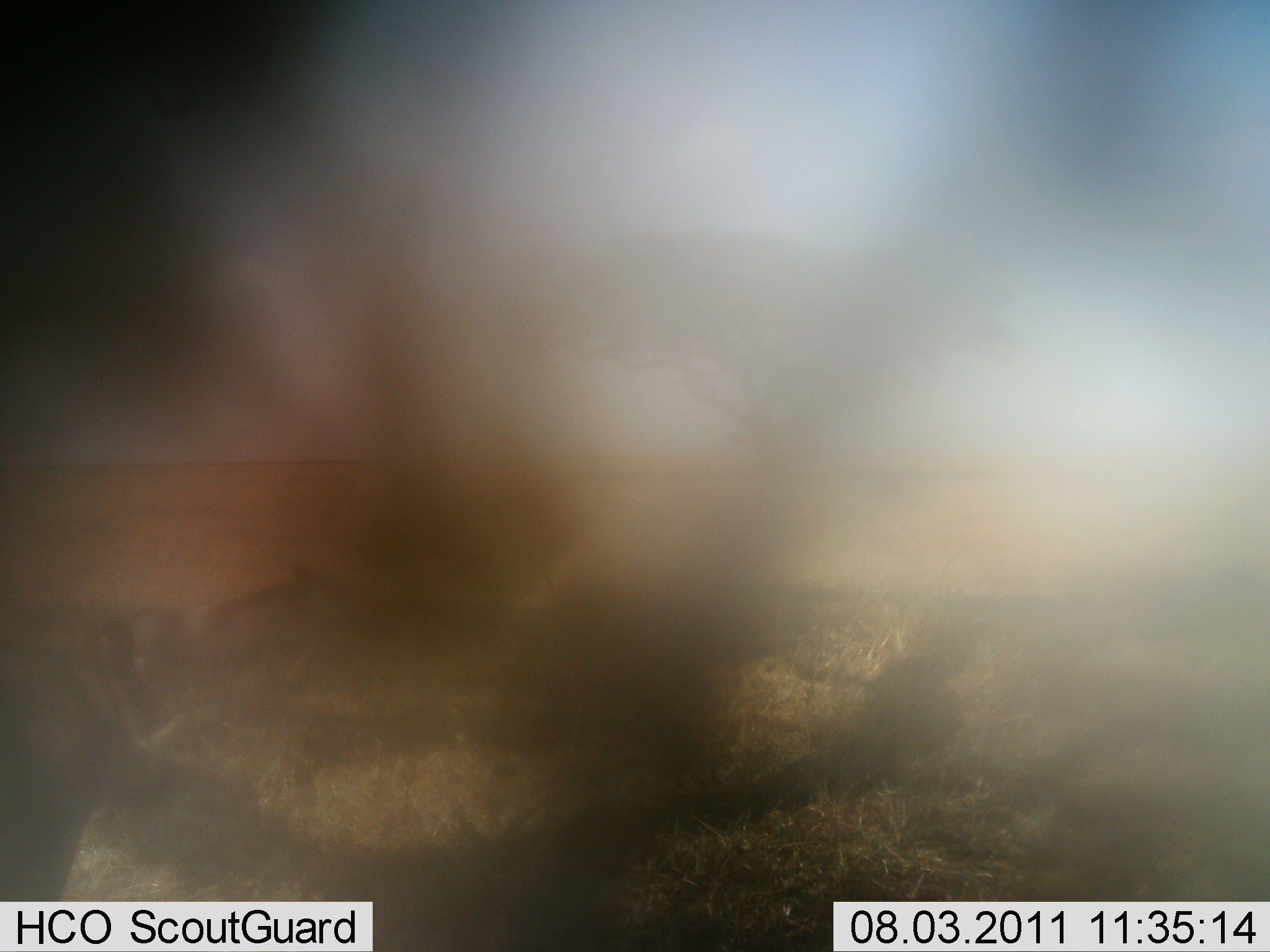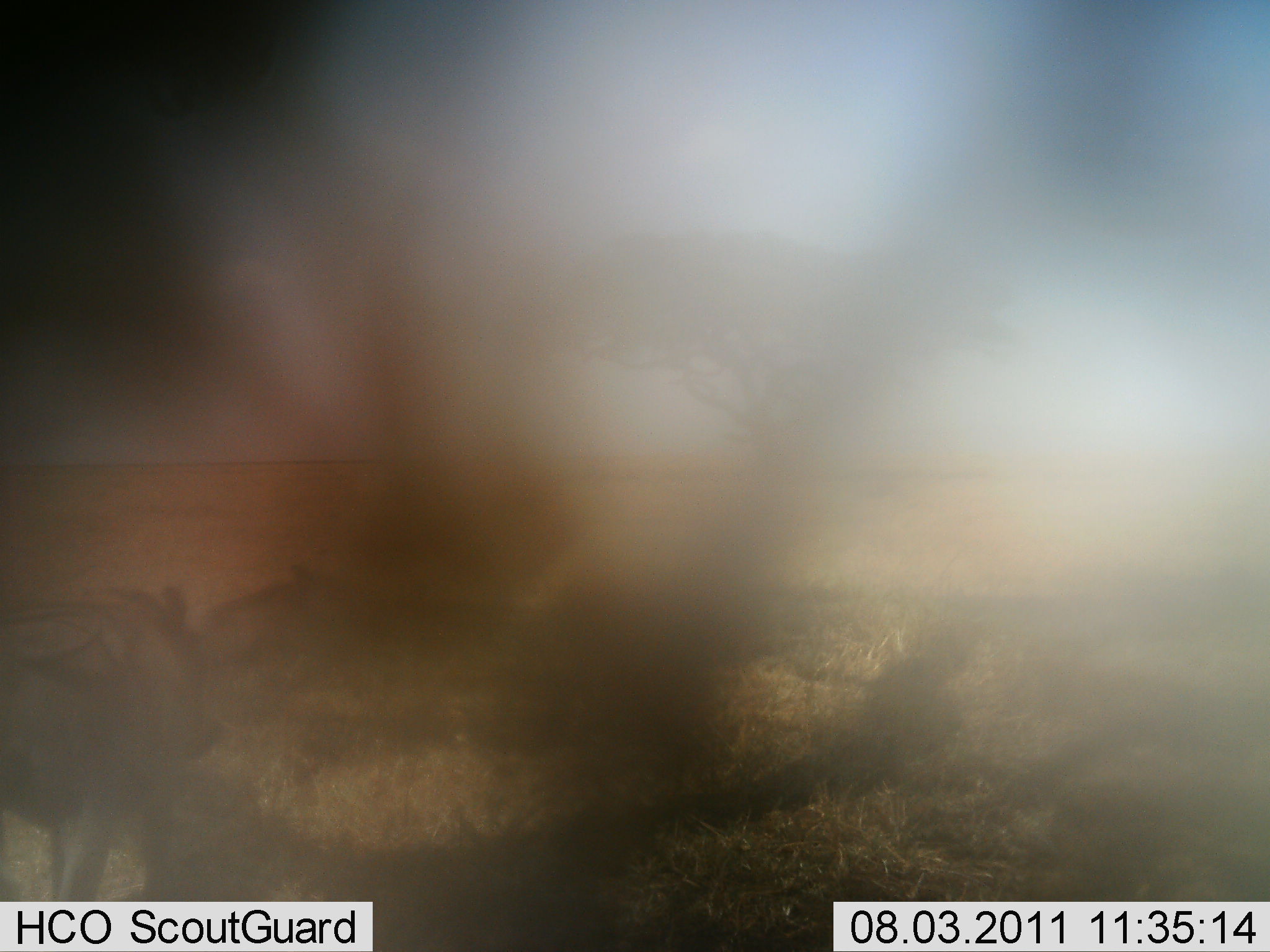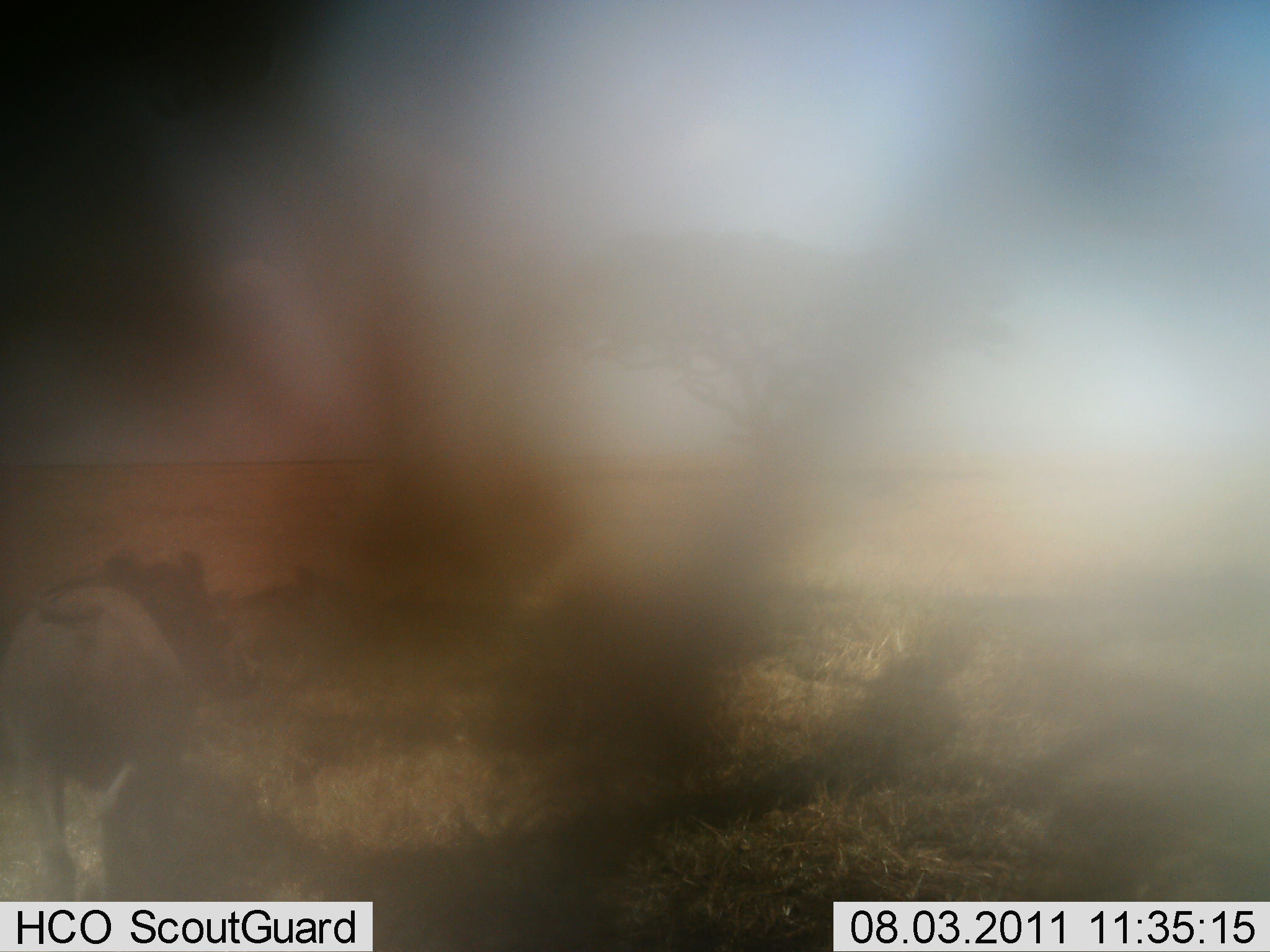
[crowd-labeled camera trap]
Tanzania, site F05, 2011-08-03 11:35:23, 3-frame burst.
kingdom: Animalia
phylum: Chordata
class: Mammalia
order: Artiodactyla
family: Suidae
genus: Phacochoerus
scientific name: Phacochoerus africanus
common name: warthog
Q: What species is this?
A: Warthog (Phacochoerus africanus).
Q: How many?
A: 1.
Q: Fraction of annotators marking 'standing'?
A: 0%.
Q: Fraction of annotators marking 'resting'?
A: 0%.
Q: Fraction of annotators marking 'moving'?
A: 100%.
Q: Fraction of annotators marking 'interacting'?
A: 0%.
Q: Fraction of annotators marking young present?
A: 0%.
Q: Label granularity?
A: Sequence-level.